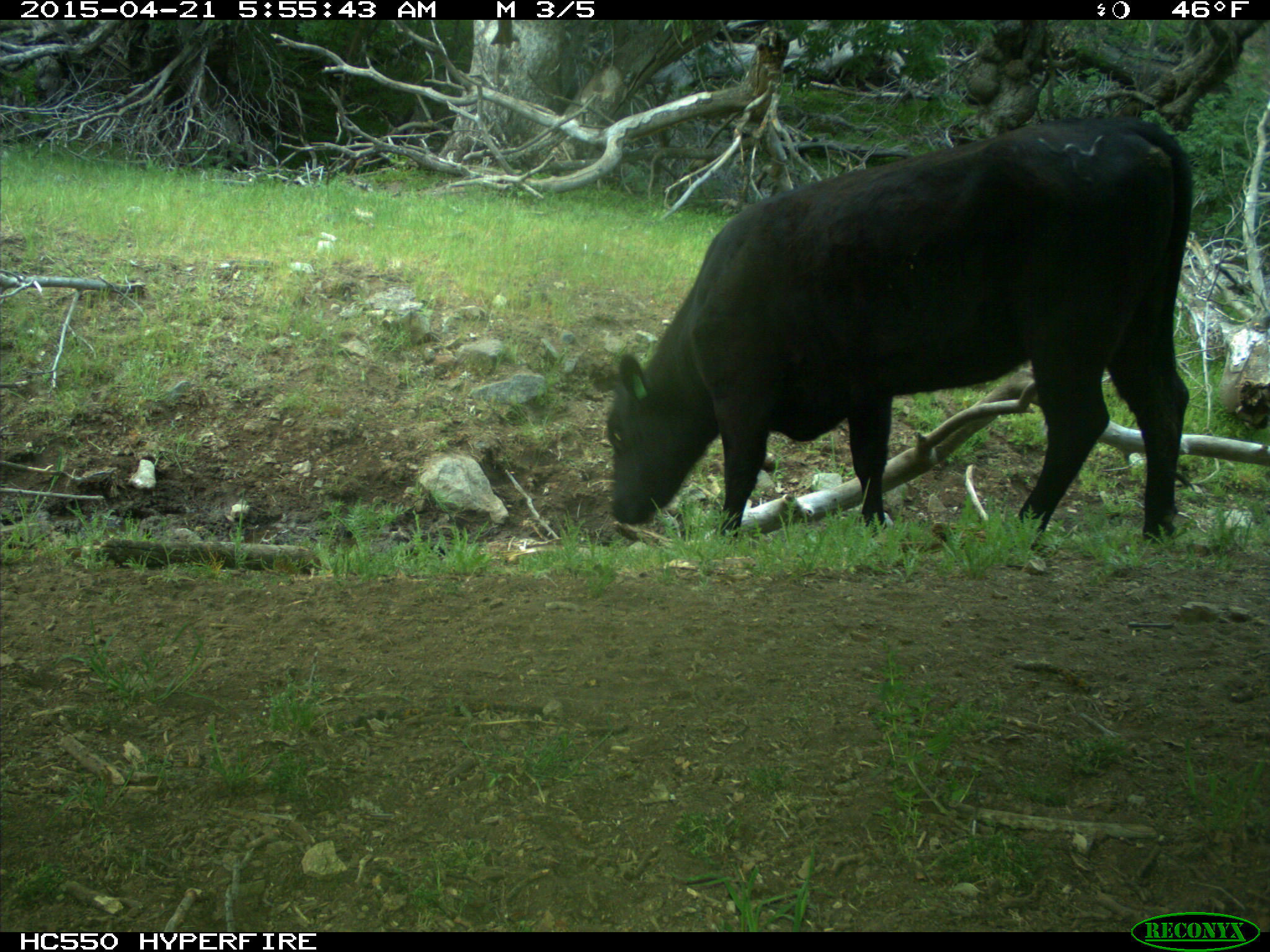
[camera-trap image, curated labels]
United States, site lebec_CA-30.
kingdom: Animalia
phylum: Chordata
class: Mammalia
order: Artiodactyla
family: Bovidae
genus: Bos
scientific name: Bos taurus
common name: domestic cow